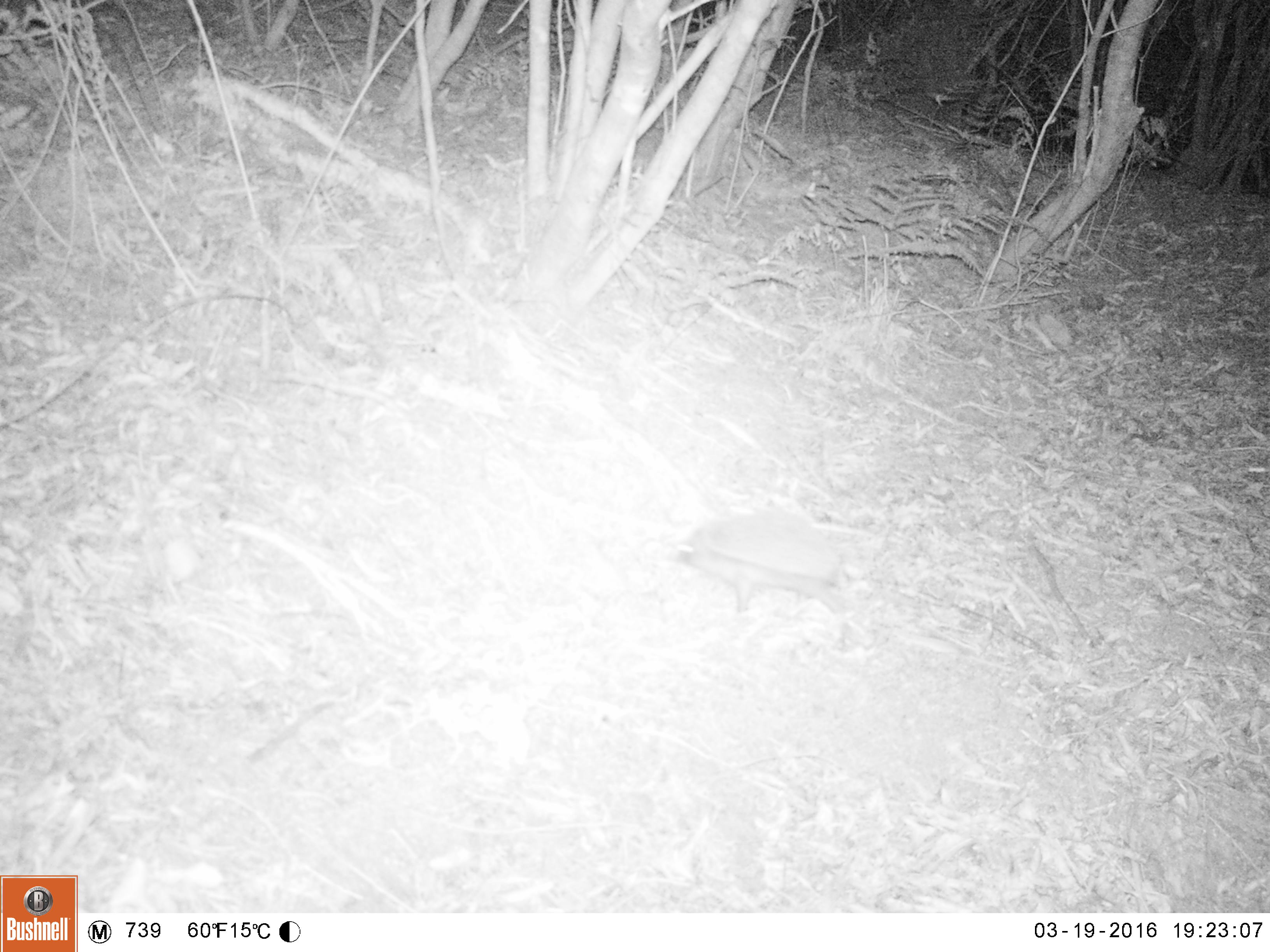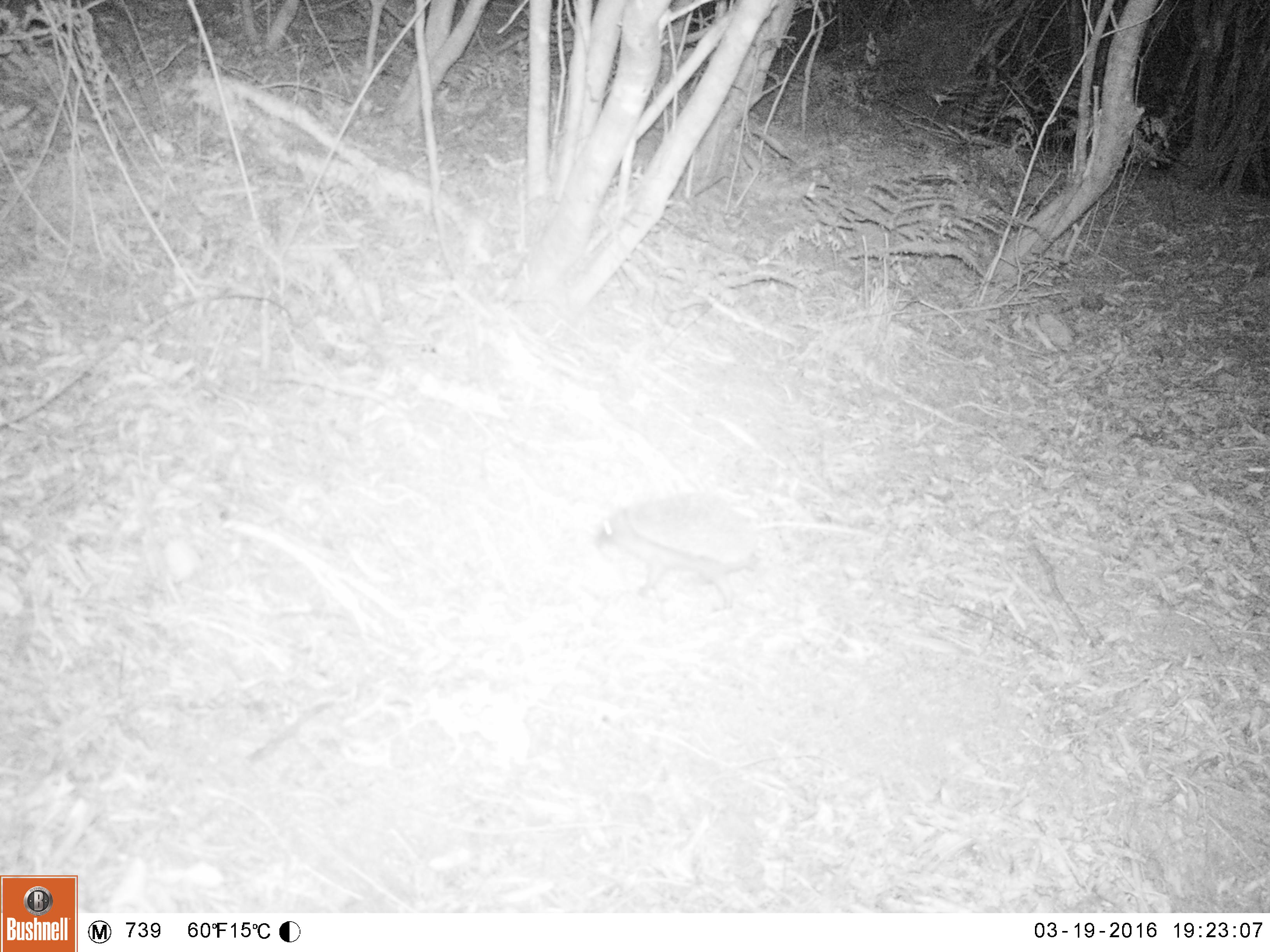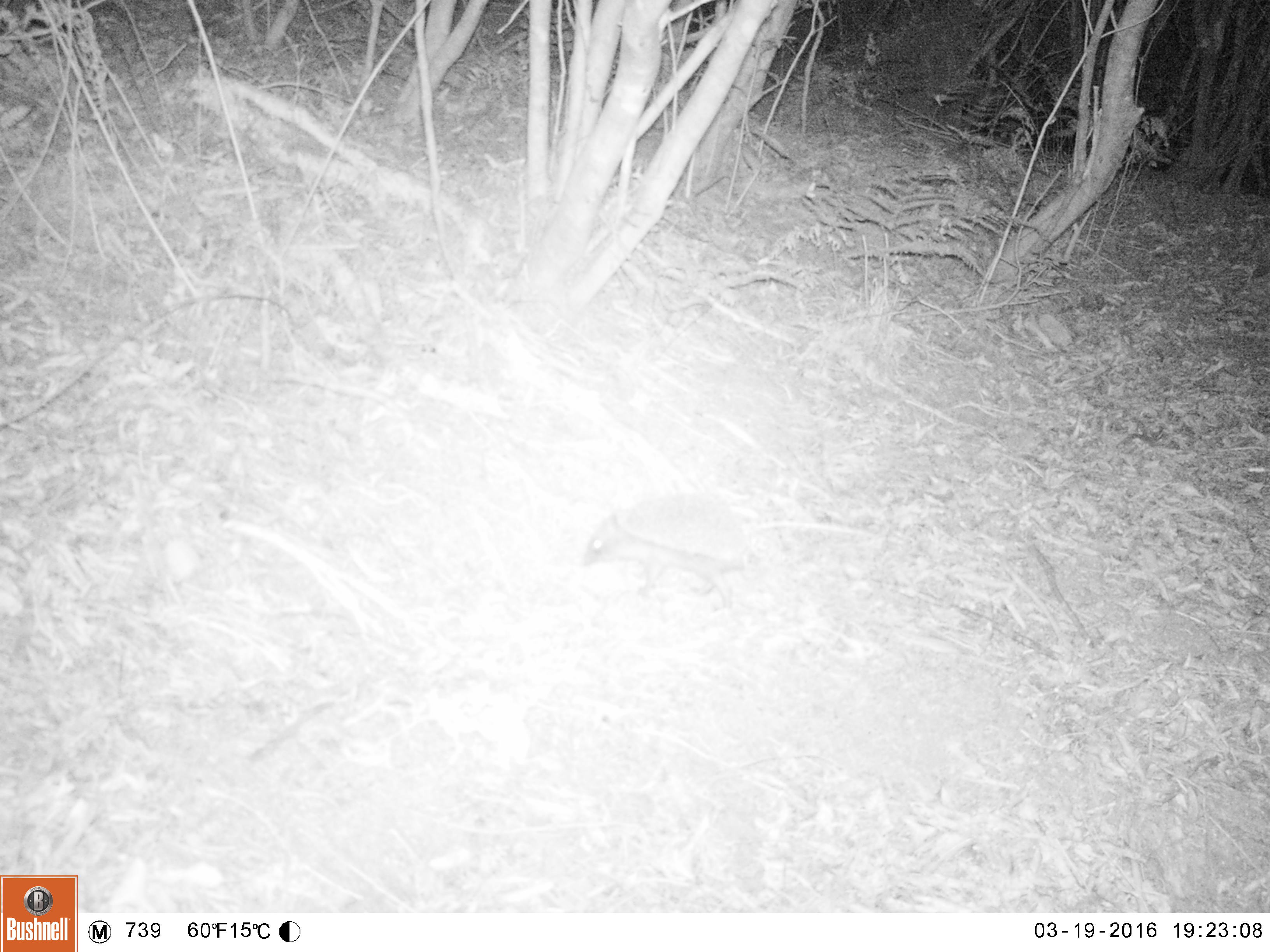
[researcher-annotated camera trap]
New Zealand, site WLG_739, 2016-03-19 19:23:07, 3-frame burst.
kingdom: Animalia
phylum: Chordata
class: Mammalia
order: Eulipotyphla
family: Erinaceidae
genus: Erinaceus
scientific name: Erinaceus europaeus europaeus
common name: european hedgehog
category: hedgehog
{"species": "hedgehog (european hedgehog) (Erinaceus europaeus europaeus)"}